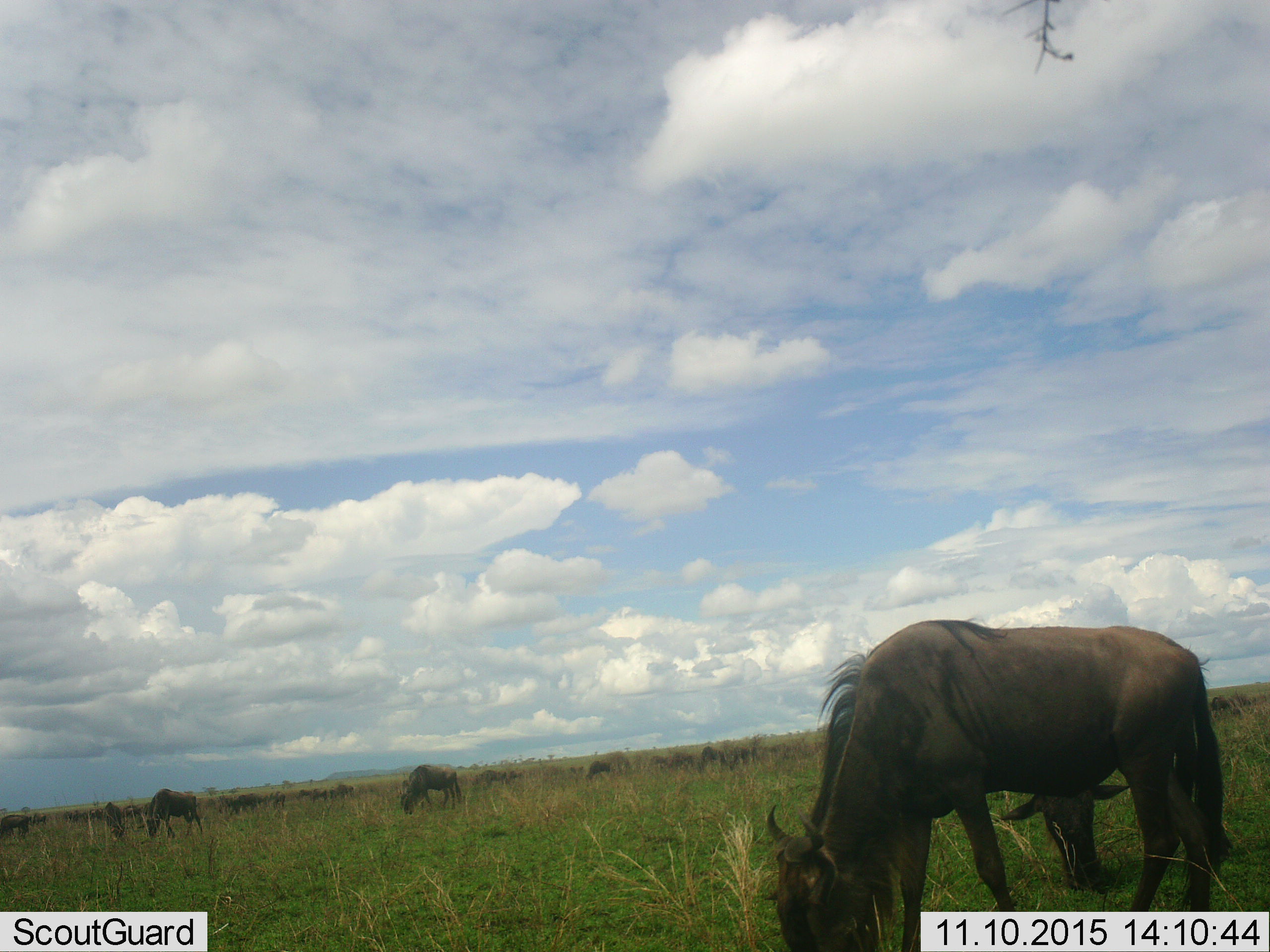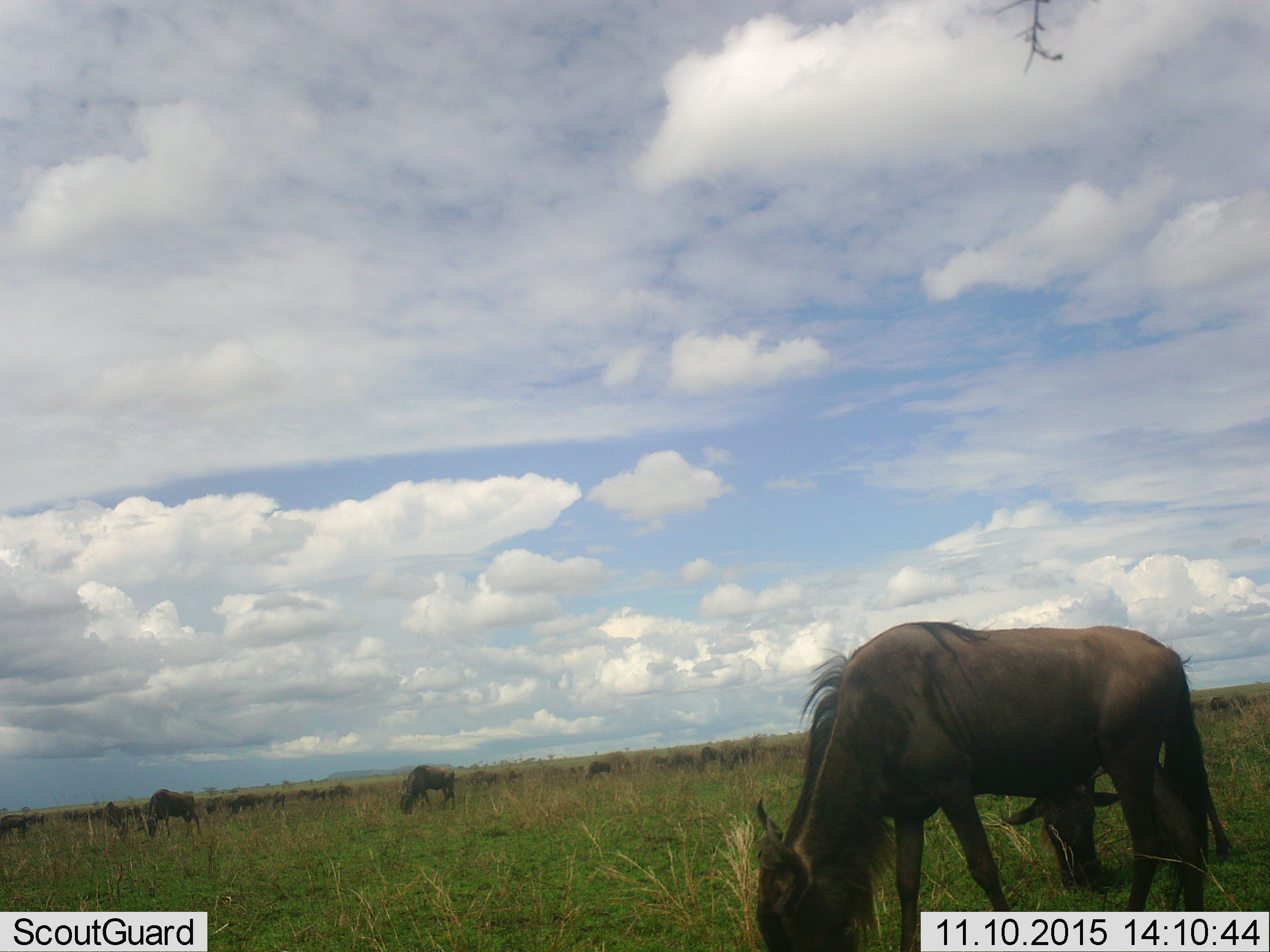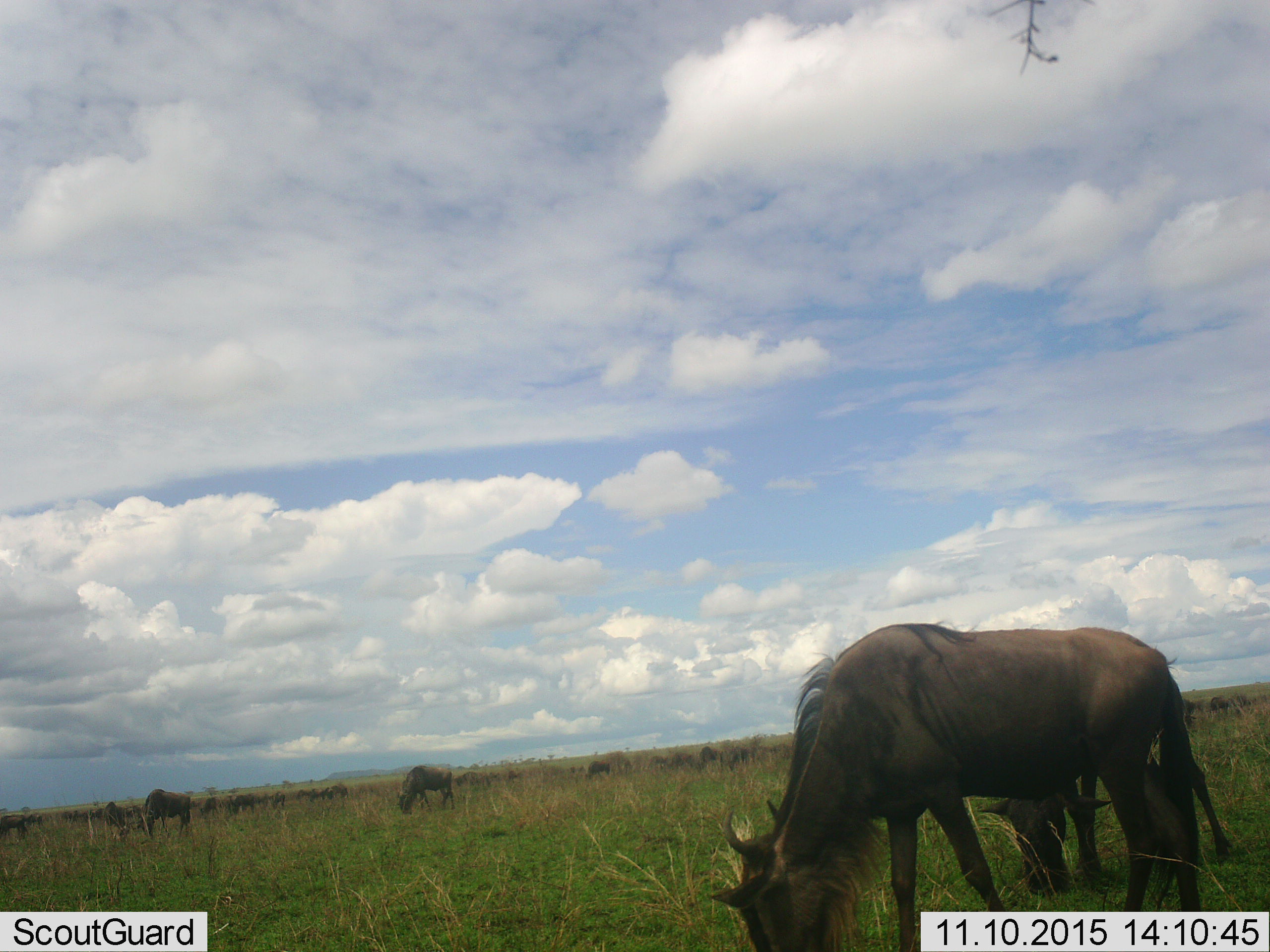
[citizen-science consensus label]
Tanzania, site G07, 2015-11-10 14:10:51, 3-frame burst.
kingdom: Animalia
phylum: Chordata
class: Mammalia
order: Artiodactyla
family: Bovidae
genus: Connochaetes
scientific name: Connochaetes taurinus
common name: blue wildebeest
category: wildebeest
Wildebeest (blue wildebeest) (Connochaetes taurinus), count 11-50. Behavior (volunteer vote fractions): standing 50%, resting 10%, moving 30%, interacting 0%. Young present (vote fraction): 10%. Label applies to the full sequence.